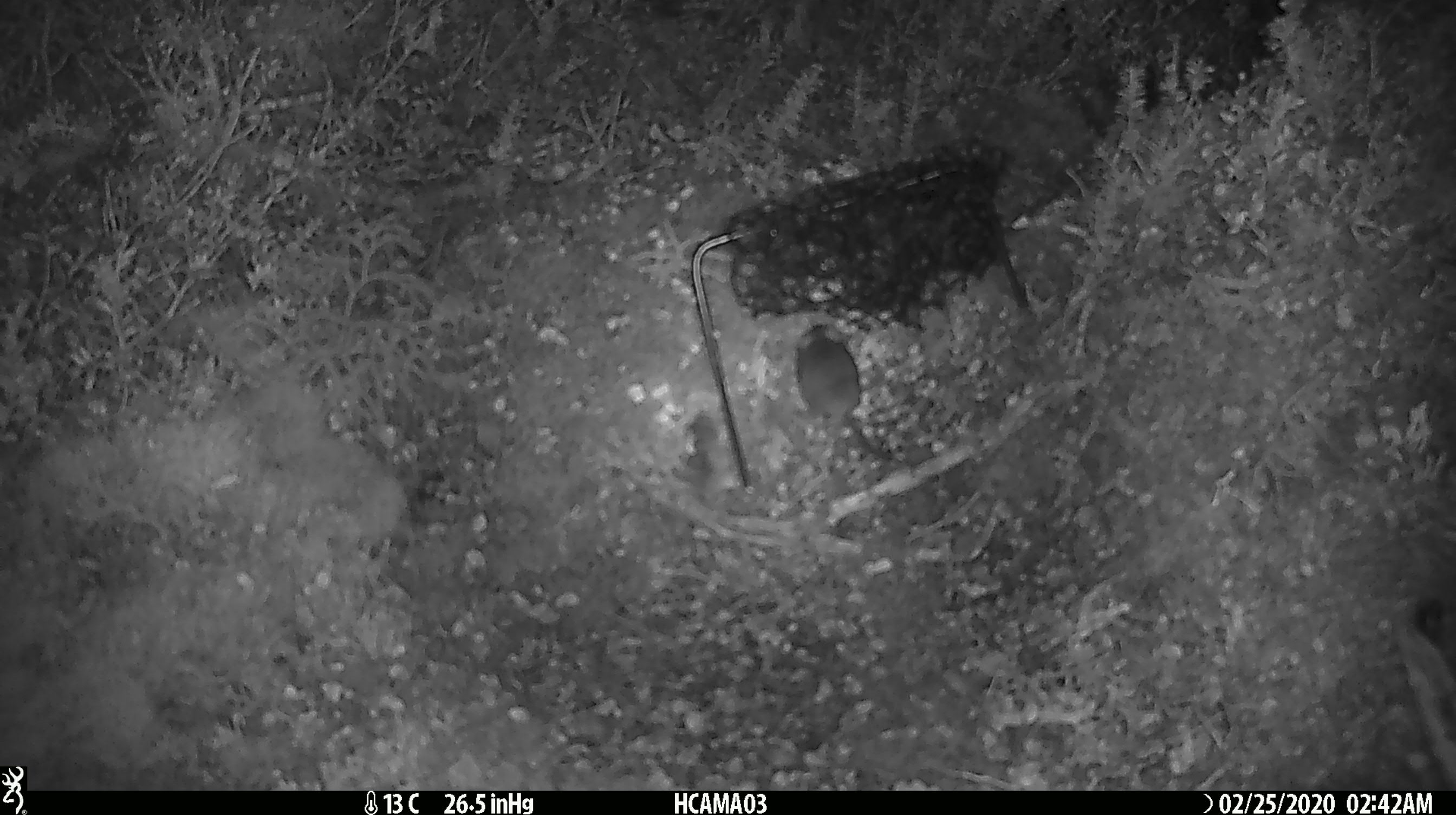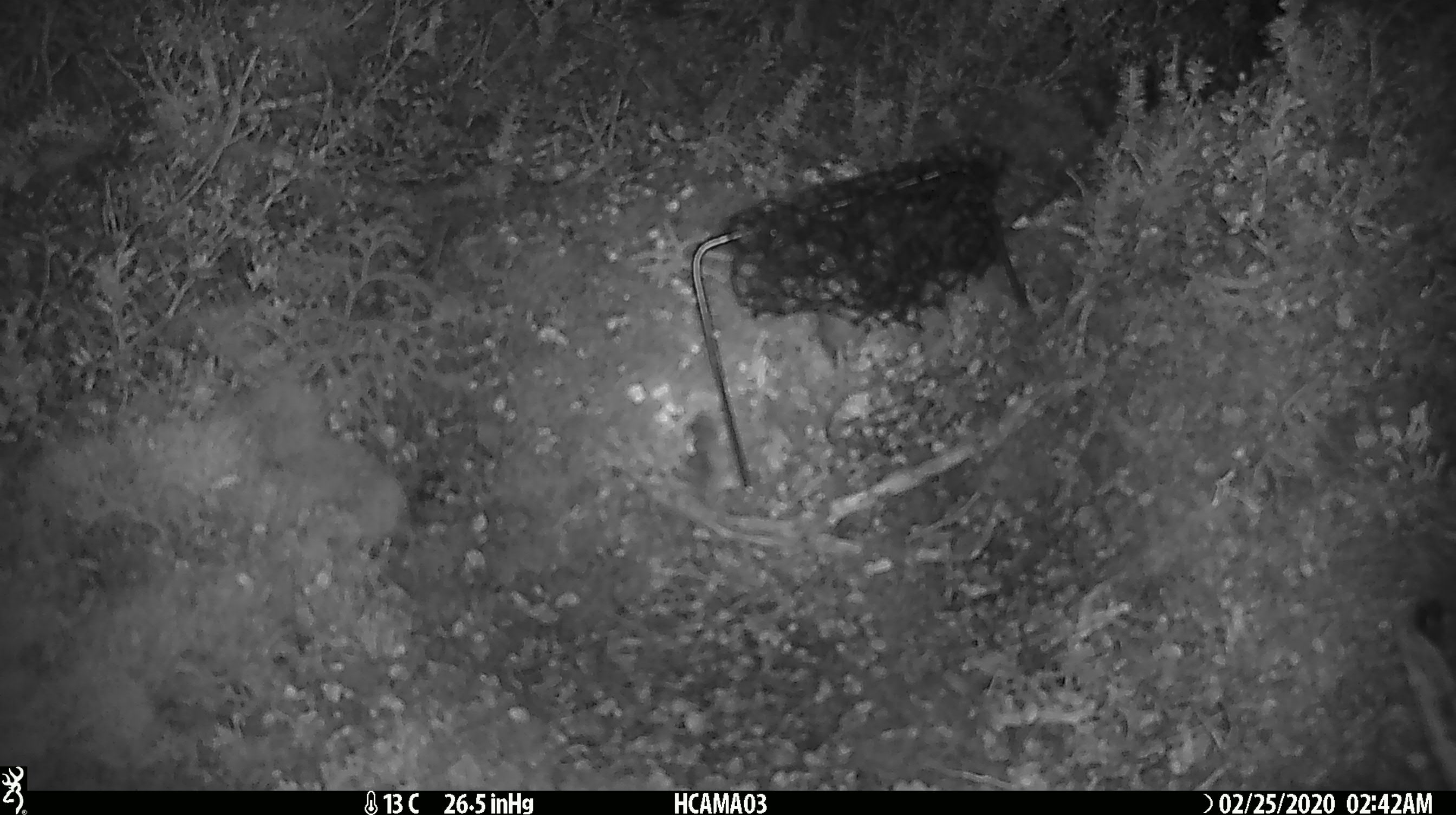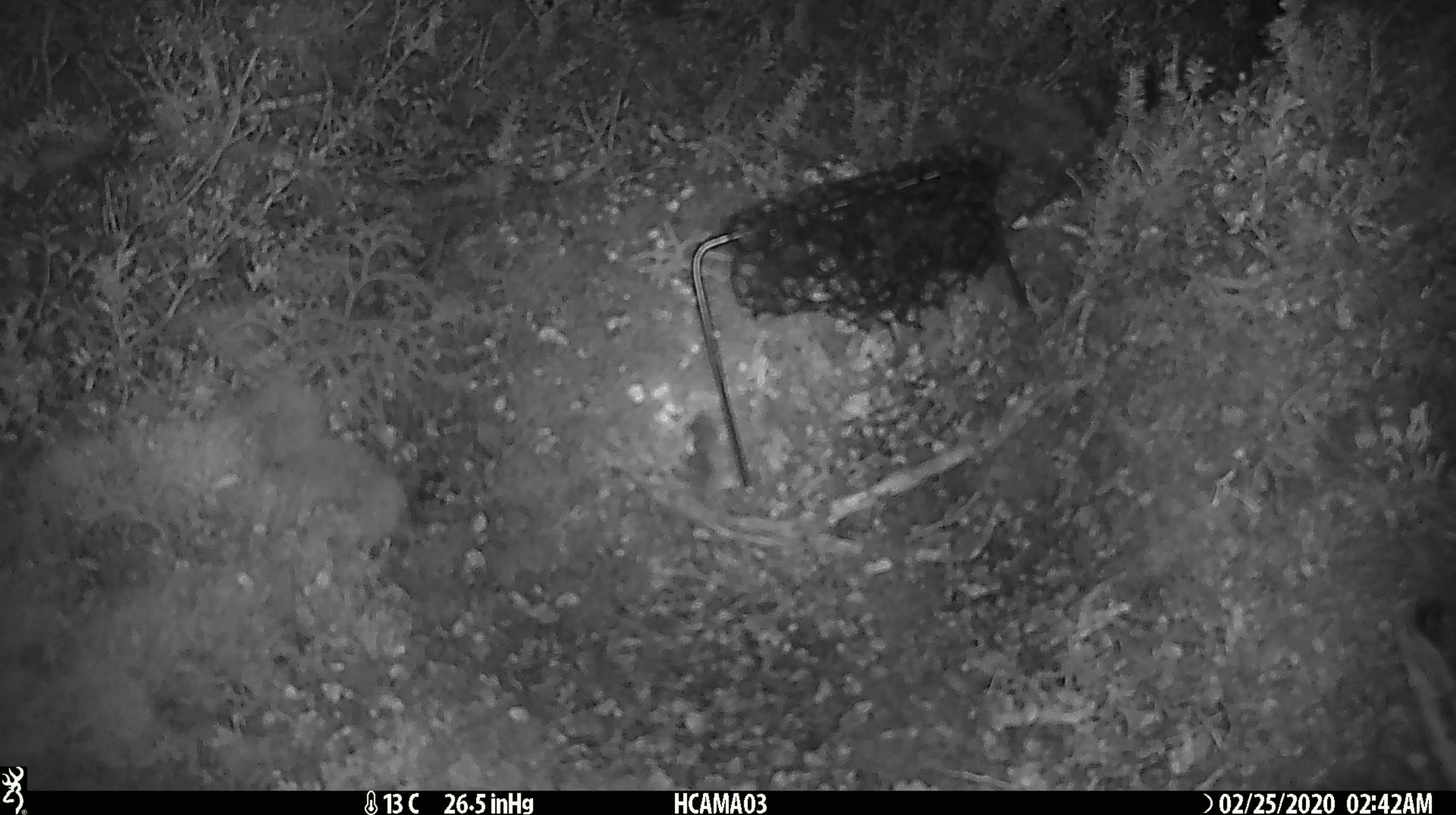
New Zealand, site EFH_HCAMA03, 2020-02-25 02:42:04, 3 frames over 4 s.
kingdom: Animalia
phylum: Chordata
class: Mammalia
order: Rodentia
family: Muridae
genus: Mus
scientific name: Mus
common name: mouse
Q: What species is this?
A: Mouse (Mus).